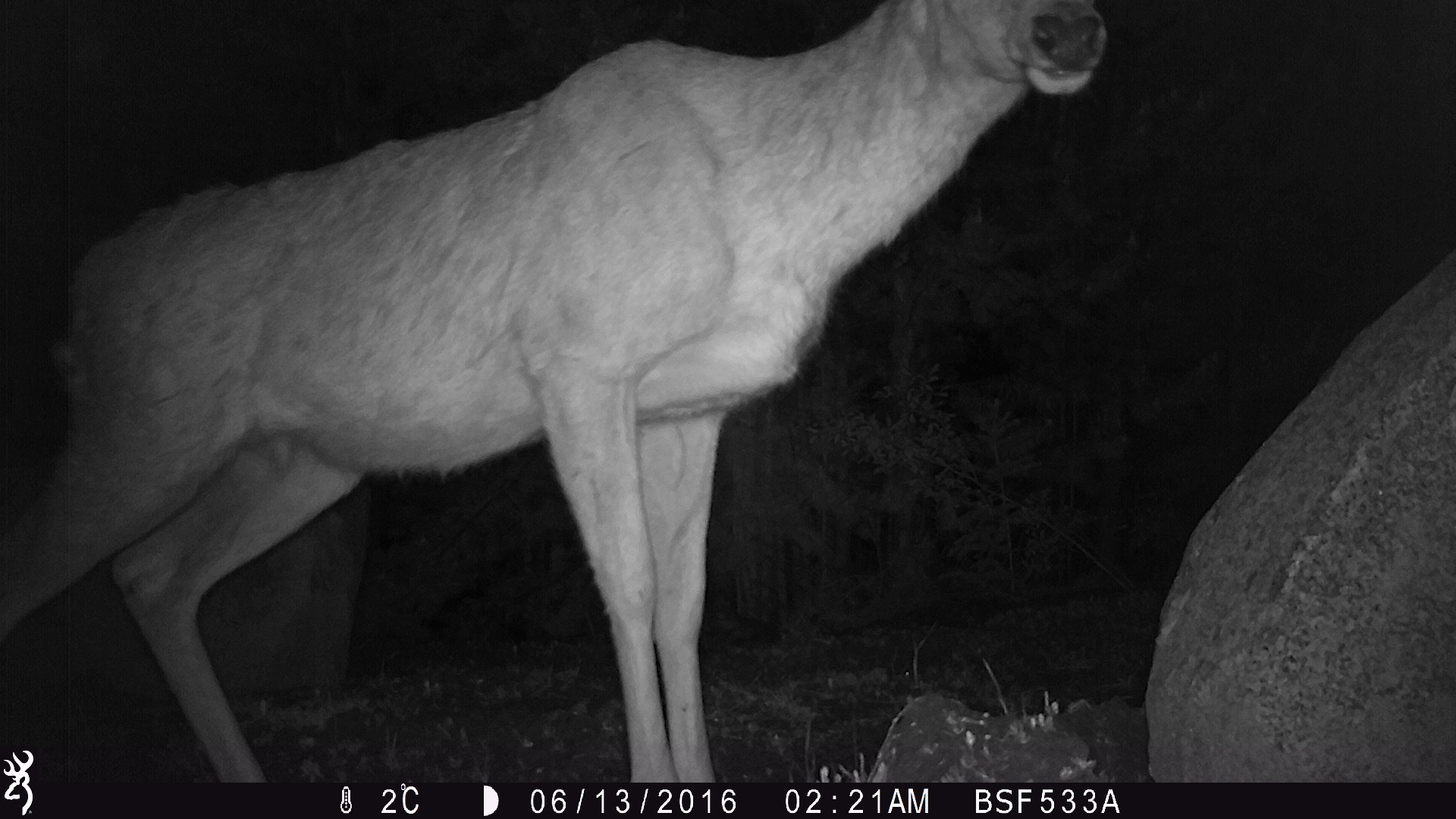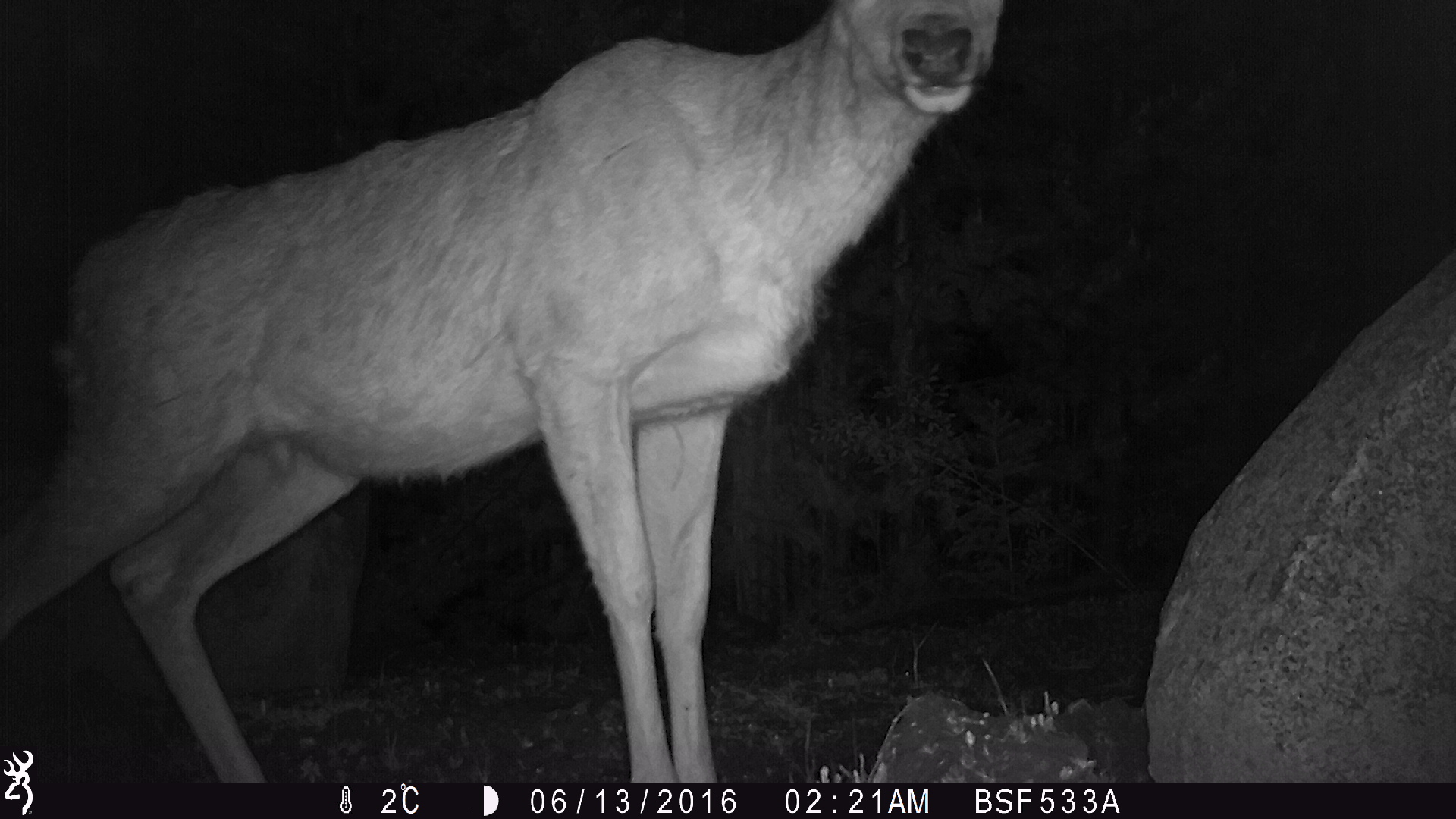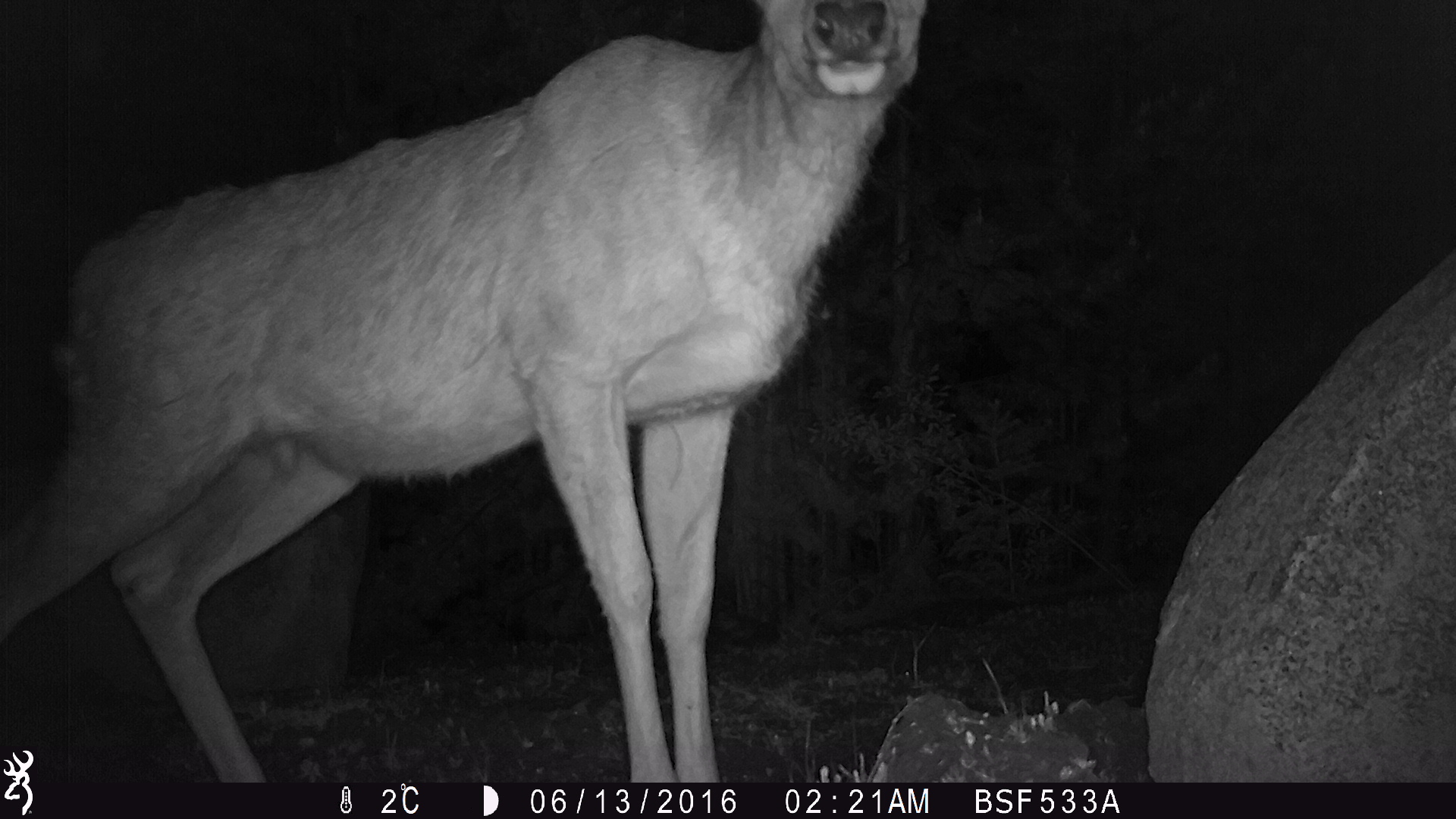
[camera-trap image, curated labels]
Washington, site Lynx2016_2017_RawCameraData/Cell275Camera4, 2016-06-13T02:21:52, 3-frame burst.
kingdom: Animalia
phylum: Chordata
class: Mammalia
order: Artiodactyla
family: Cervidae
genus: Odocoileus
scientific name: Odocoileus hemionus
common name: mule deer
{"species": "Odocoileus hemionus (mule deer)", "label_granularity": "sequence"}